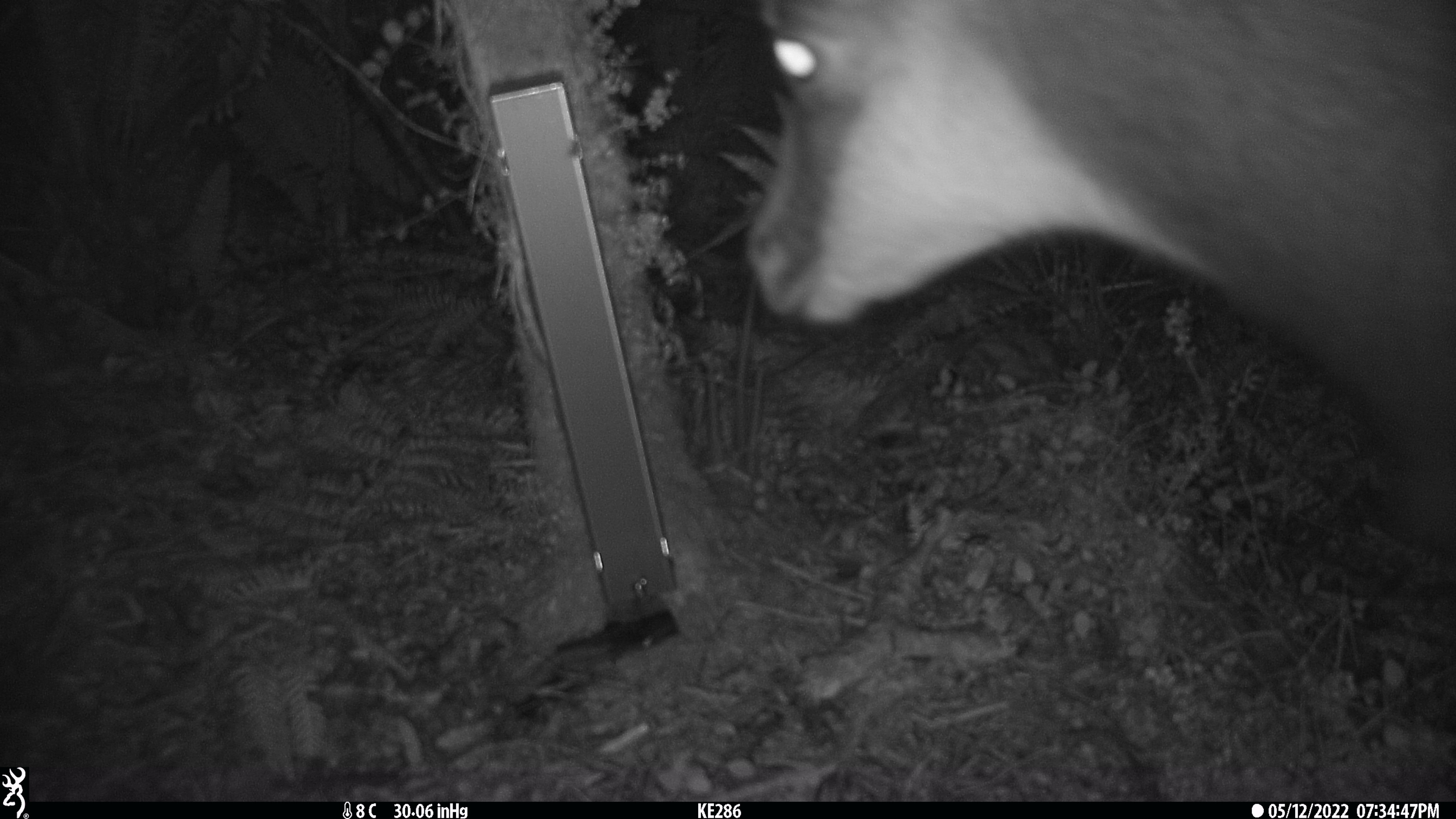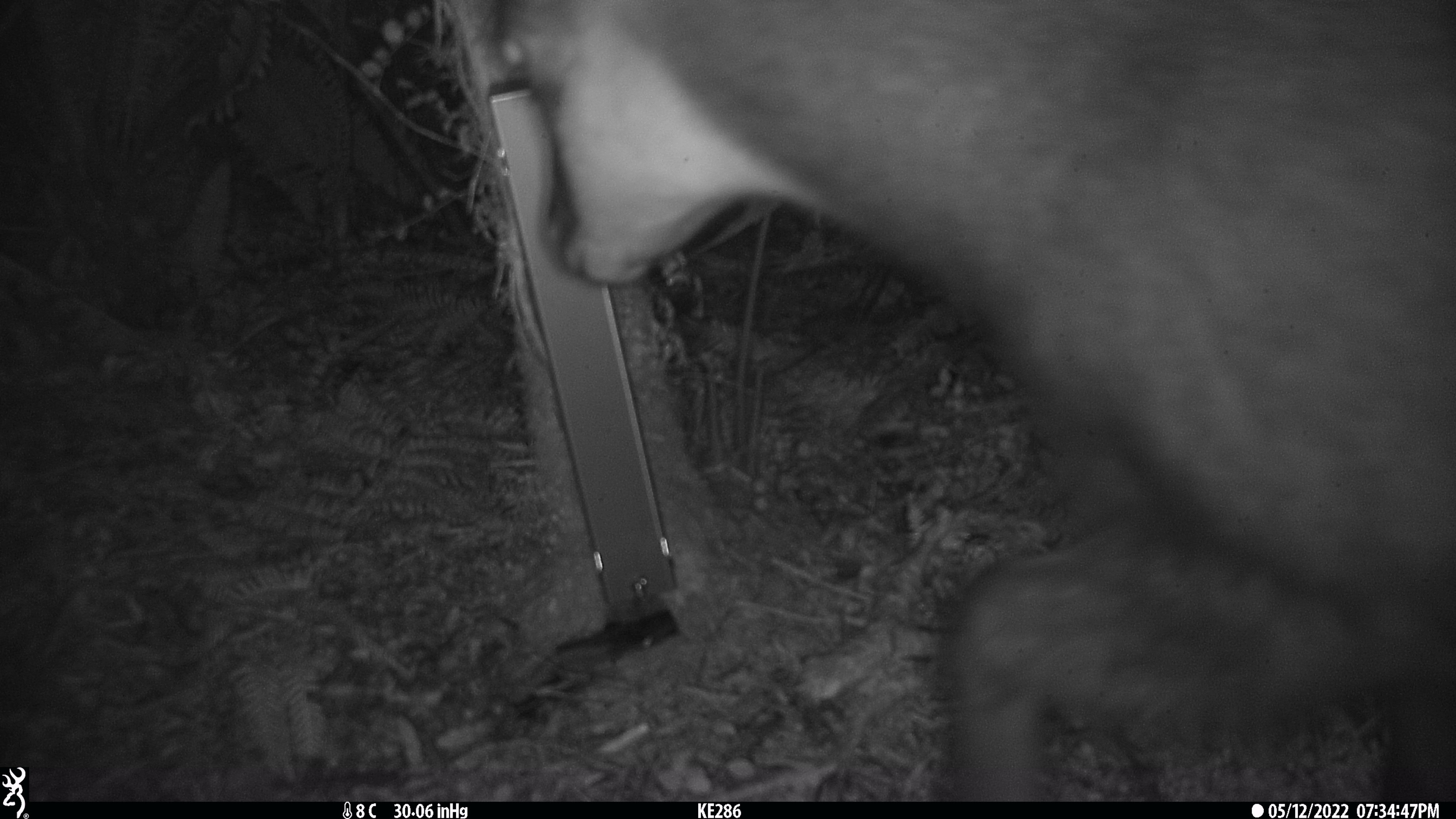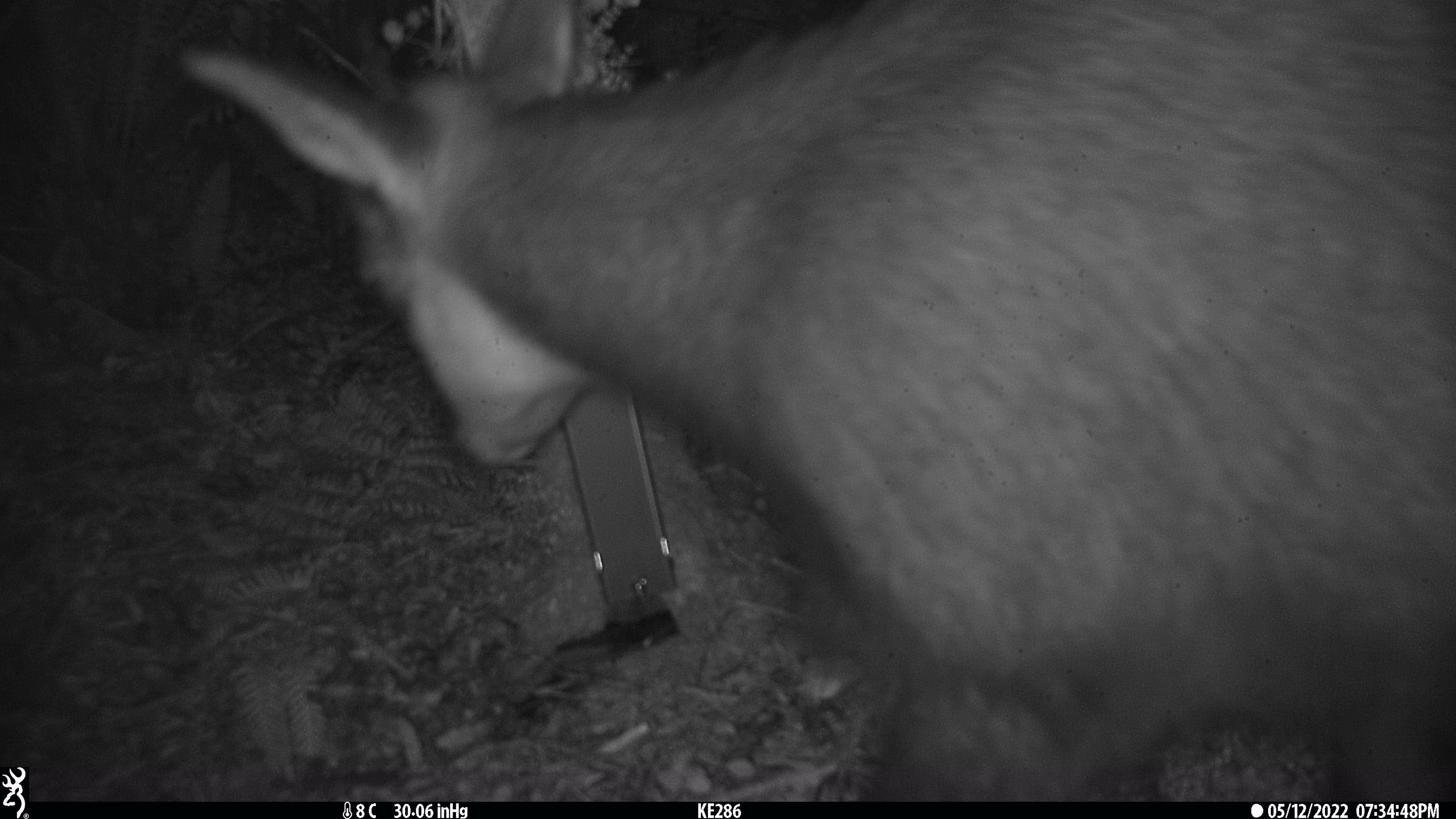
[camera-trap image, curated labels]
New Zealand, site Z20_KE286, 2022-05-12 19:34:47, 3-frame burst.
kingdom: Animalia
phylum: Chordata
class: Mammalia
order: Artiodactyla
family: Bovidae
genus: Rupicapra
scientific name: Rupicapra rupicapra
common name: alpine chamois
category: chamois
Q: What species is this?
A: Chamois (alpine chamois) (Rupicapra rupicapra).